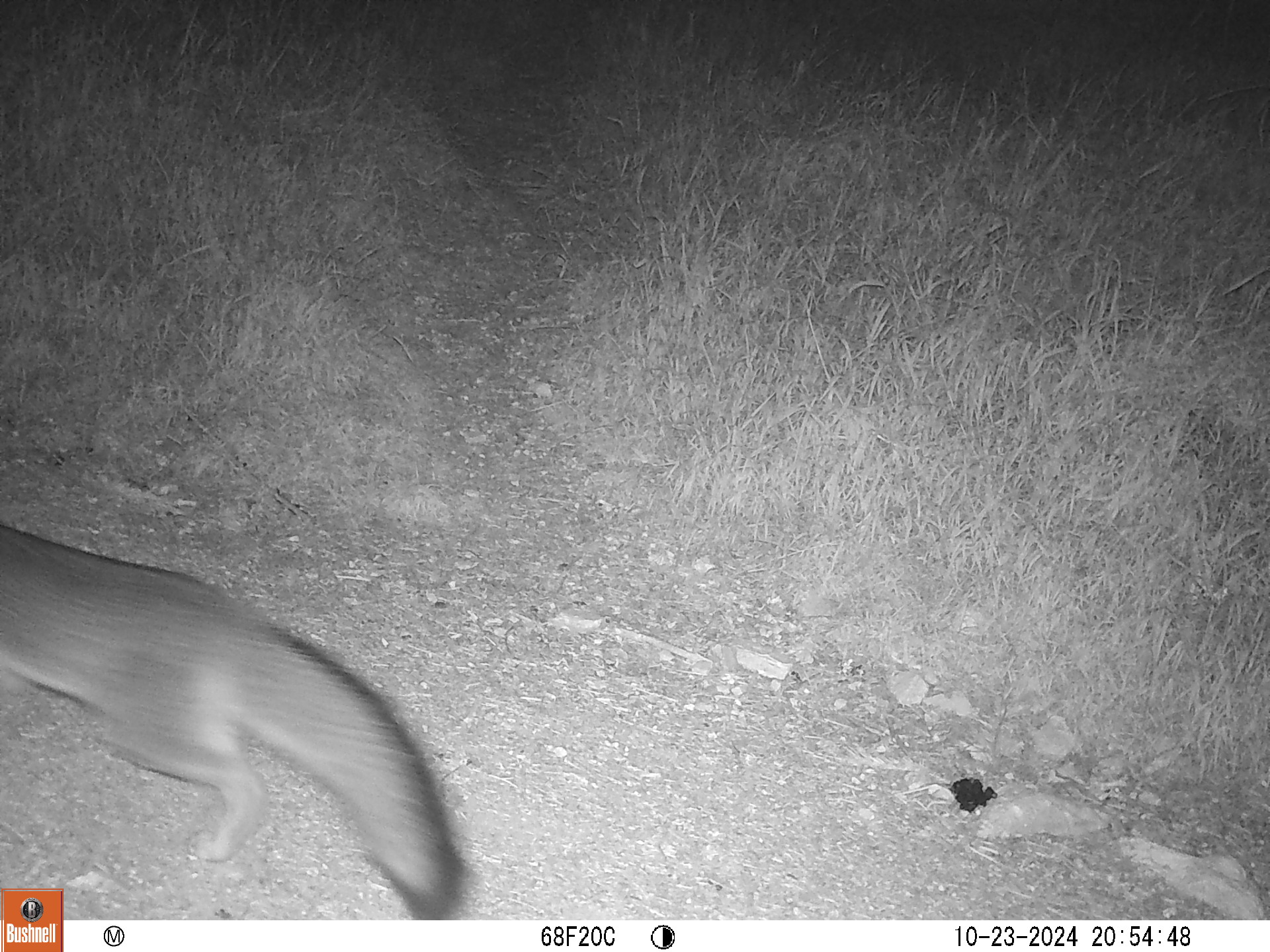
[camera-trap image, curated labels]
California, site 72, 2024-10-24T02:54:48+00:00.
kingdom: Animalia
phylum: Chordata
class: Mammalia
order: Carnivora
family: Canidae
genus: Urocyon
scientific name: Urocyon cinereoargenteus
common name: gray fox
Gray fox (Urocyon cinereoargenteus).